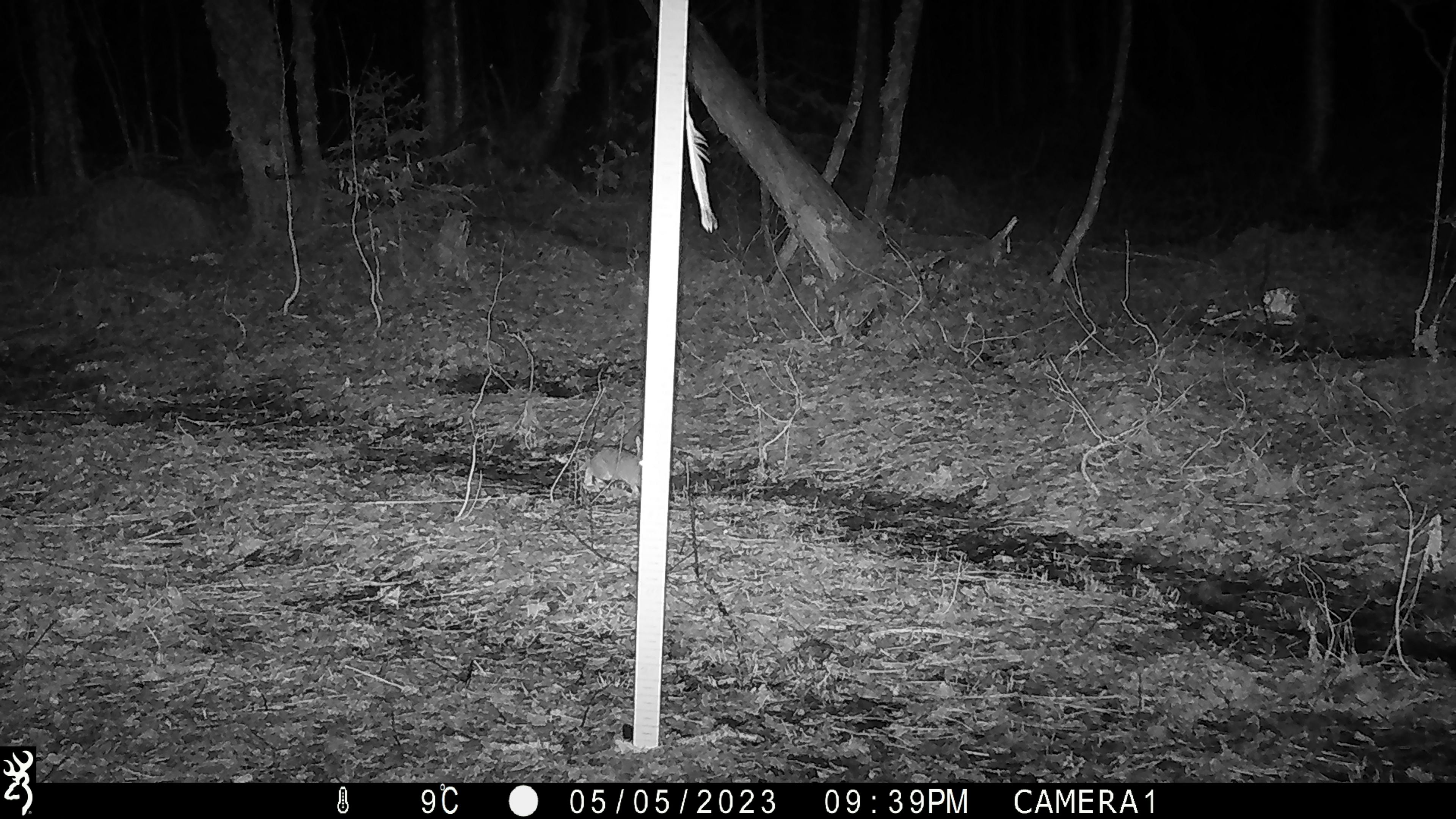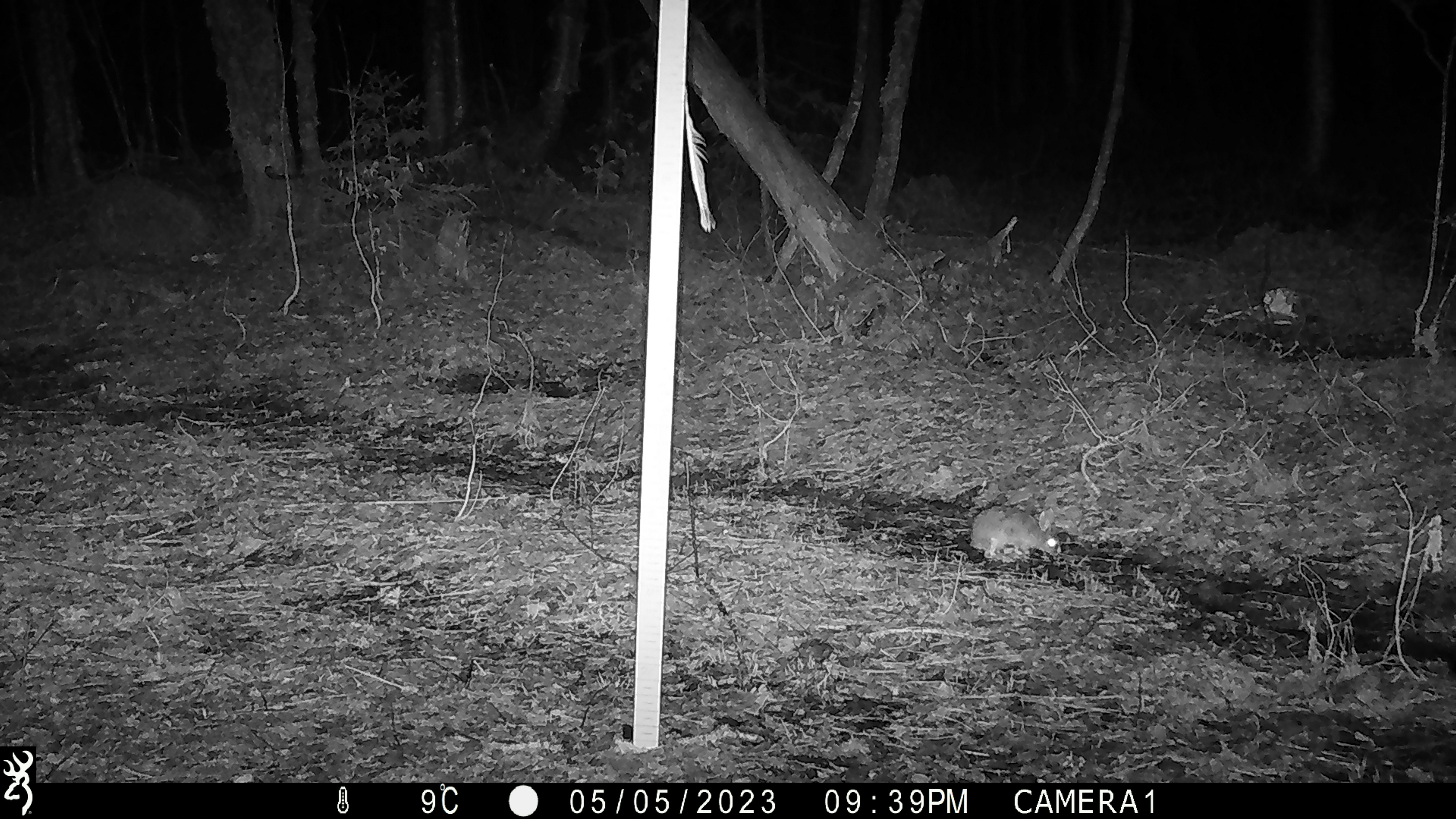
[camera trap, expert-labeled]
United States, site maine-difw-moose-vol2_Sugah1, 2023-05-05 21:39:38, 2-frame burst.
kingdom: Animalia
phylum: Chordata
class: Mammalia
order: Lagomorpha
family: Leporidae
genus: Lepus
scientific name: Lepus americanus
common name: snowshoe hare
Snowshoe hare (Lepus americanus).